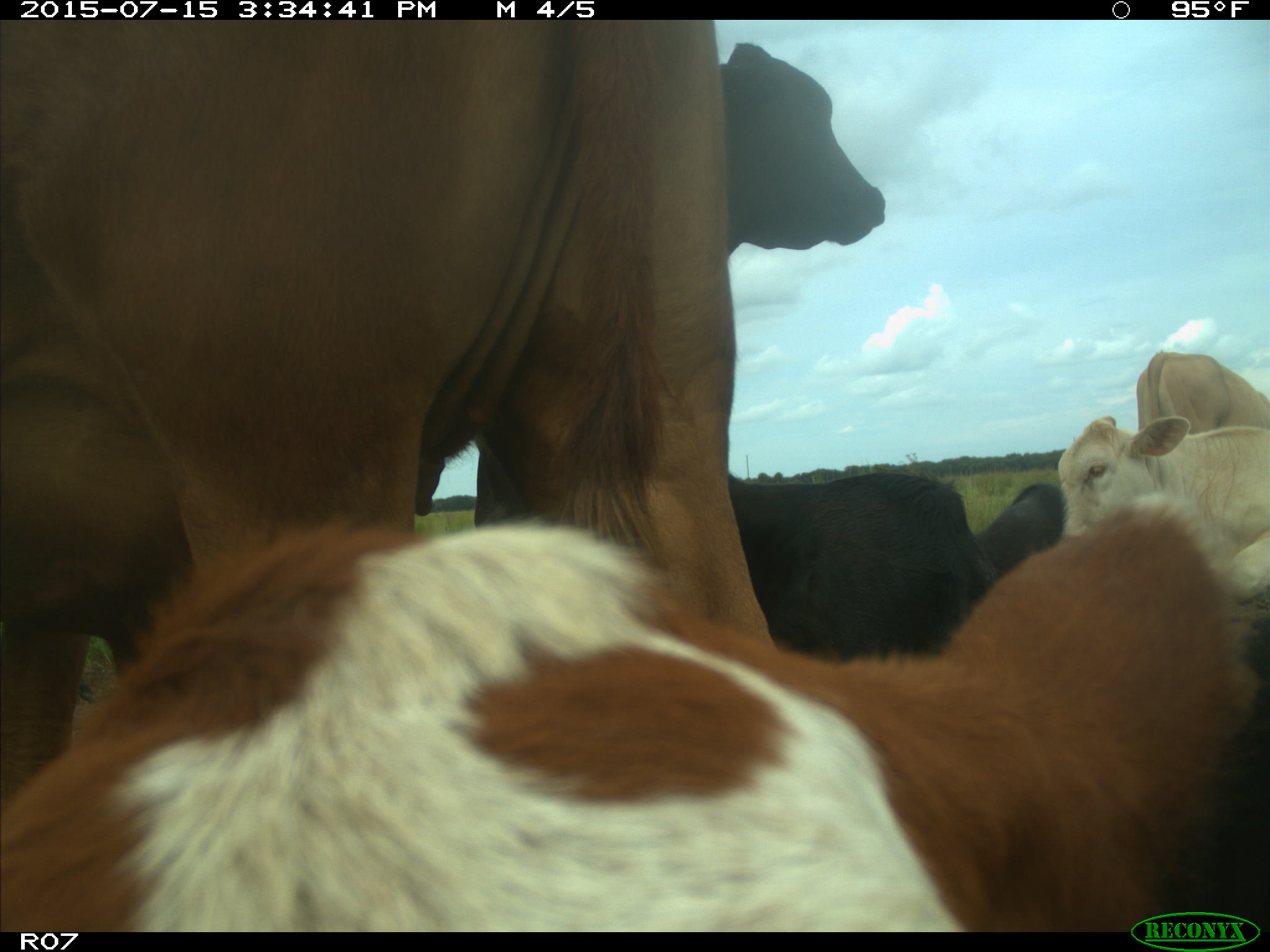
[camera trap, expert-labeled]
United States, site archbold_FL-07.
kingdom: Animalia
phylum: Chordata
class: Mammalia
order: Artiodactyla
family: Bovidae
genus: Bos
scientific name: Bos taurus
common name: domestic cow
Bos taurus (domestic cow).